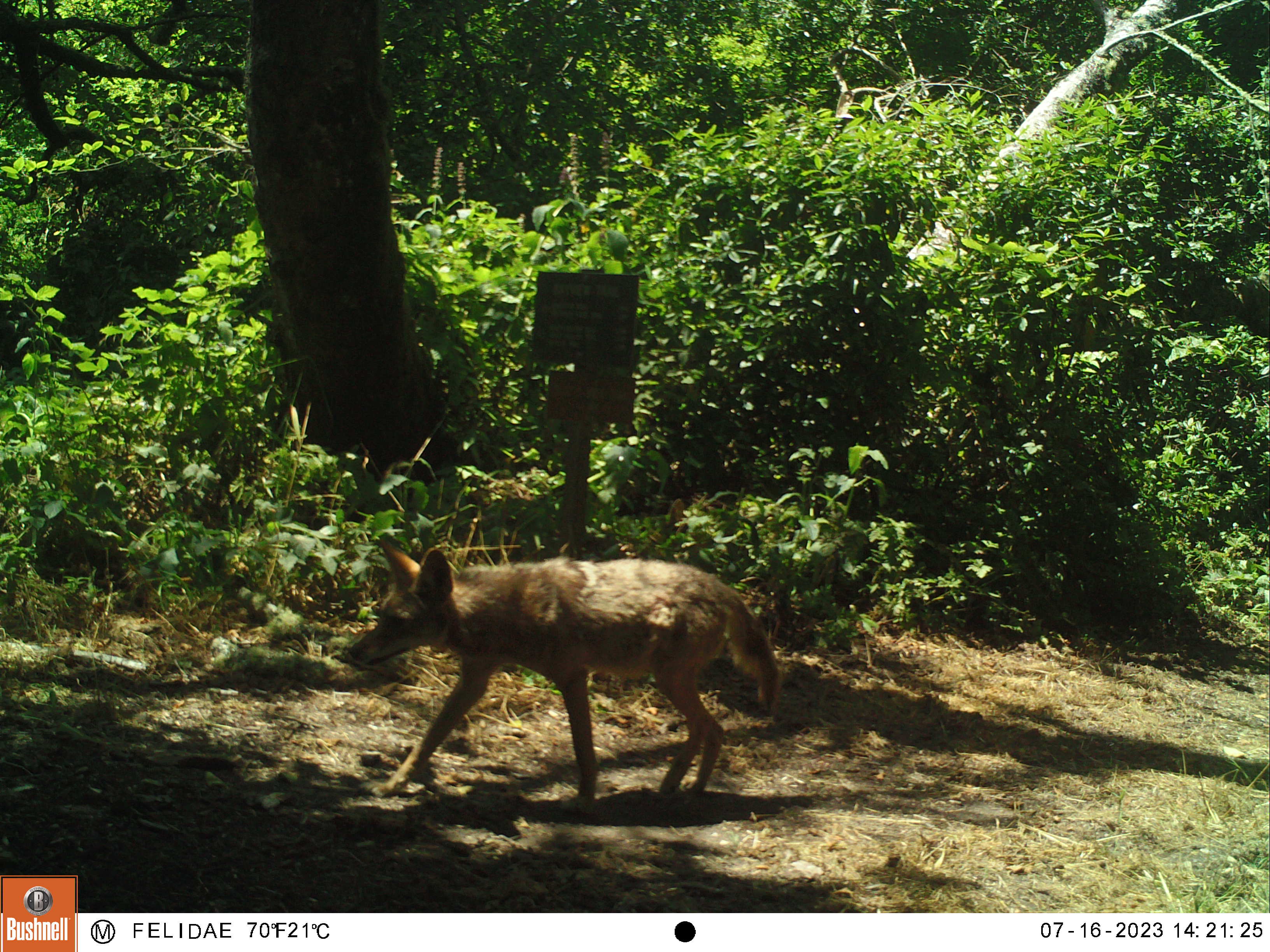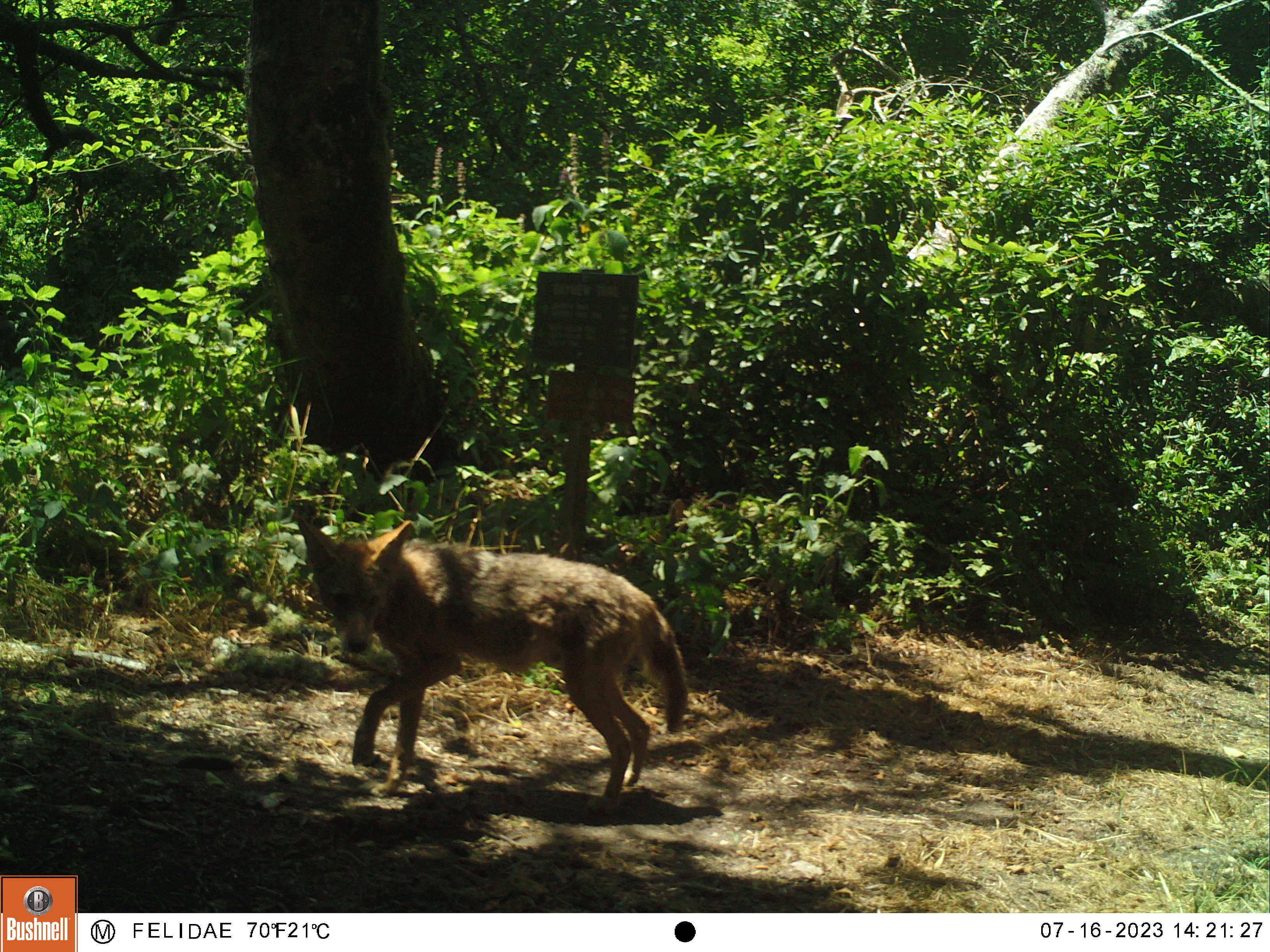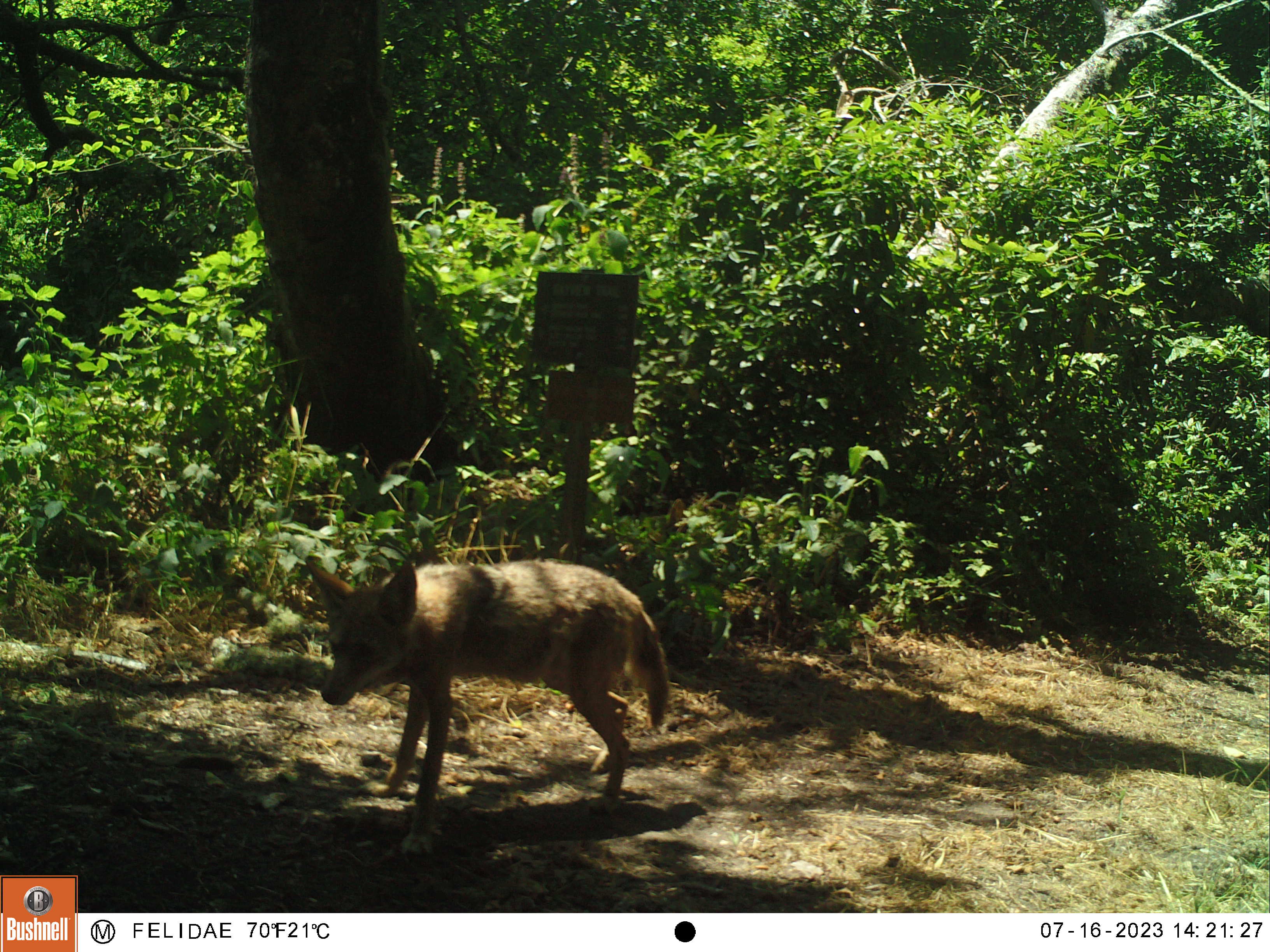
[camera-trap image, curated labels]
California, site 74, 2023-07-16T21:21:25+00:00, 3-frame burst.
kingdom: Animalia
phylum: Chordata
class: Mammalia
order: Carnivora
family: Canidae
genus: Canis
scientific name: Canis latrans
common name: coyote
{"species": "coyote (Canis latrans)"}